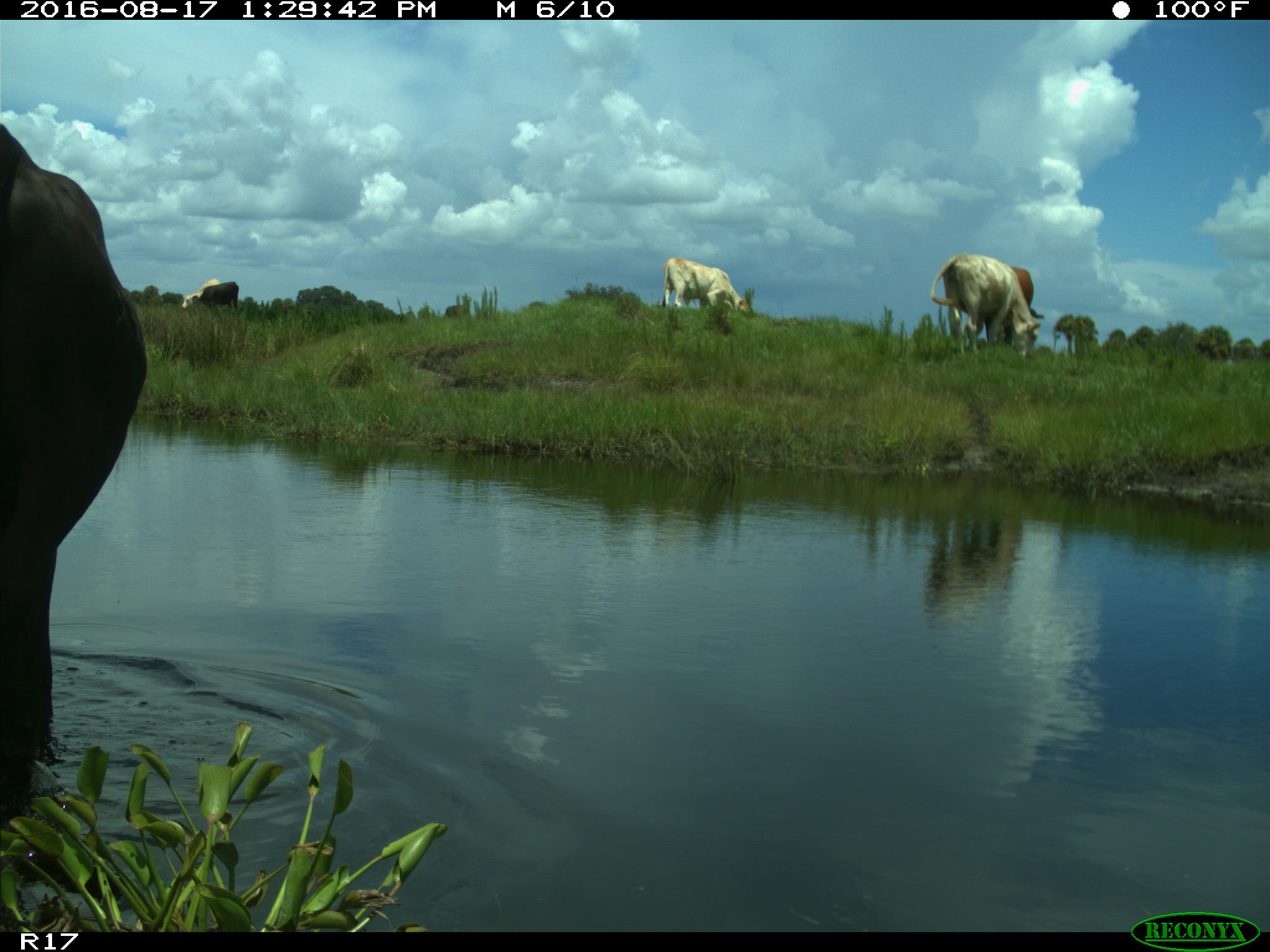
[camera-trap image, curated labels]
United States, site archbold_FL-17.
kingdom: Animalia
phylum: Chordata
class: Mammalia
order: Artiodactyla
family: Bovidae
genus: Bos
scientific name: Bos taurus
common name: domestic cow